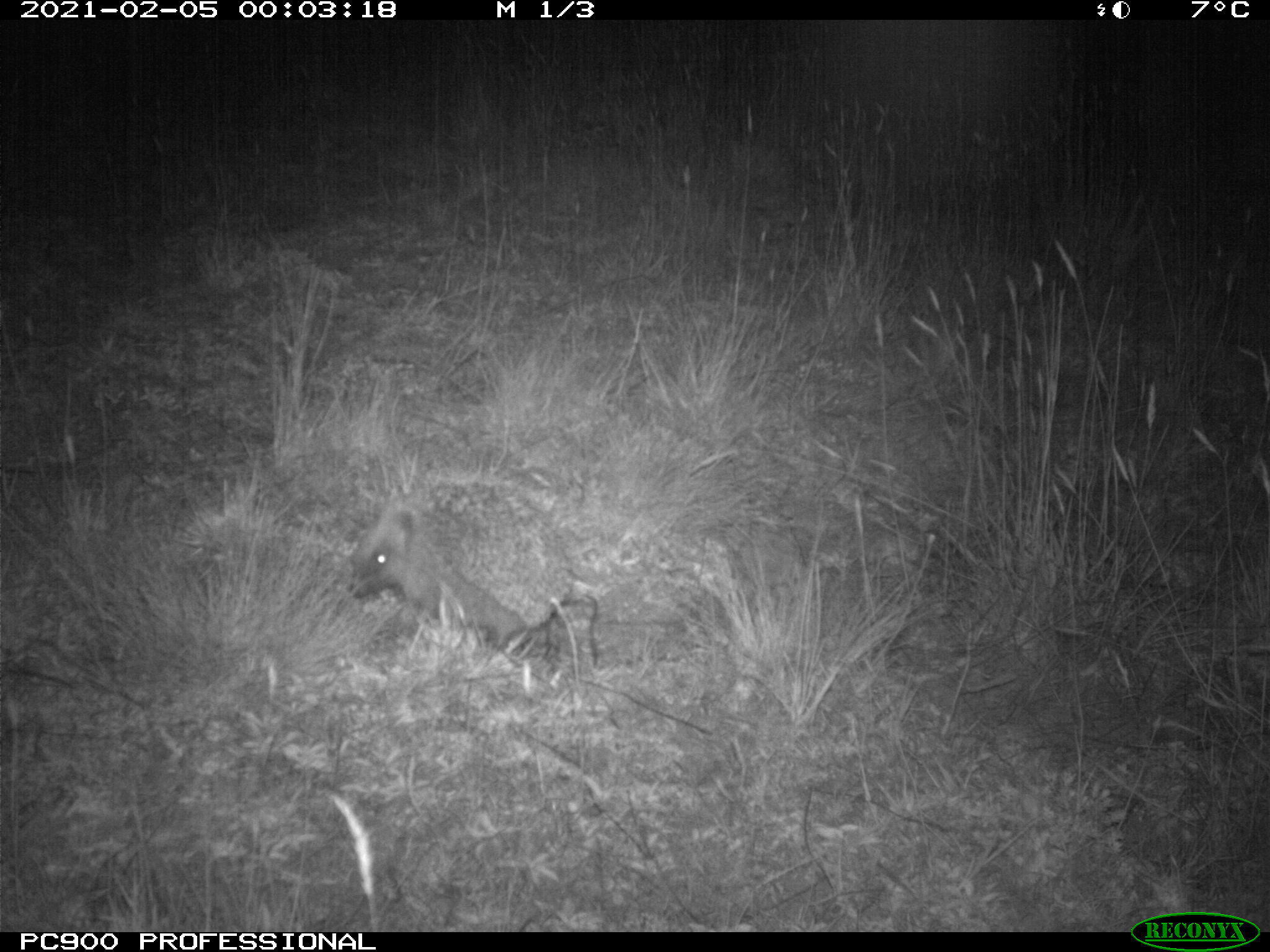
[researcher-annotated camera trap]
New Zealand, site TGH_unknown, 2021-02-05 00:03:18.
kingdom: Animalia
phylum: Chordata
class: Mammalia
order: Eulipotyphla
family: Erinaceidae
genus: Erinaceus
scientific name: Erinaceus europaeus europaeus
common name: european hedgehog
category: hedgehog